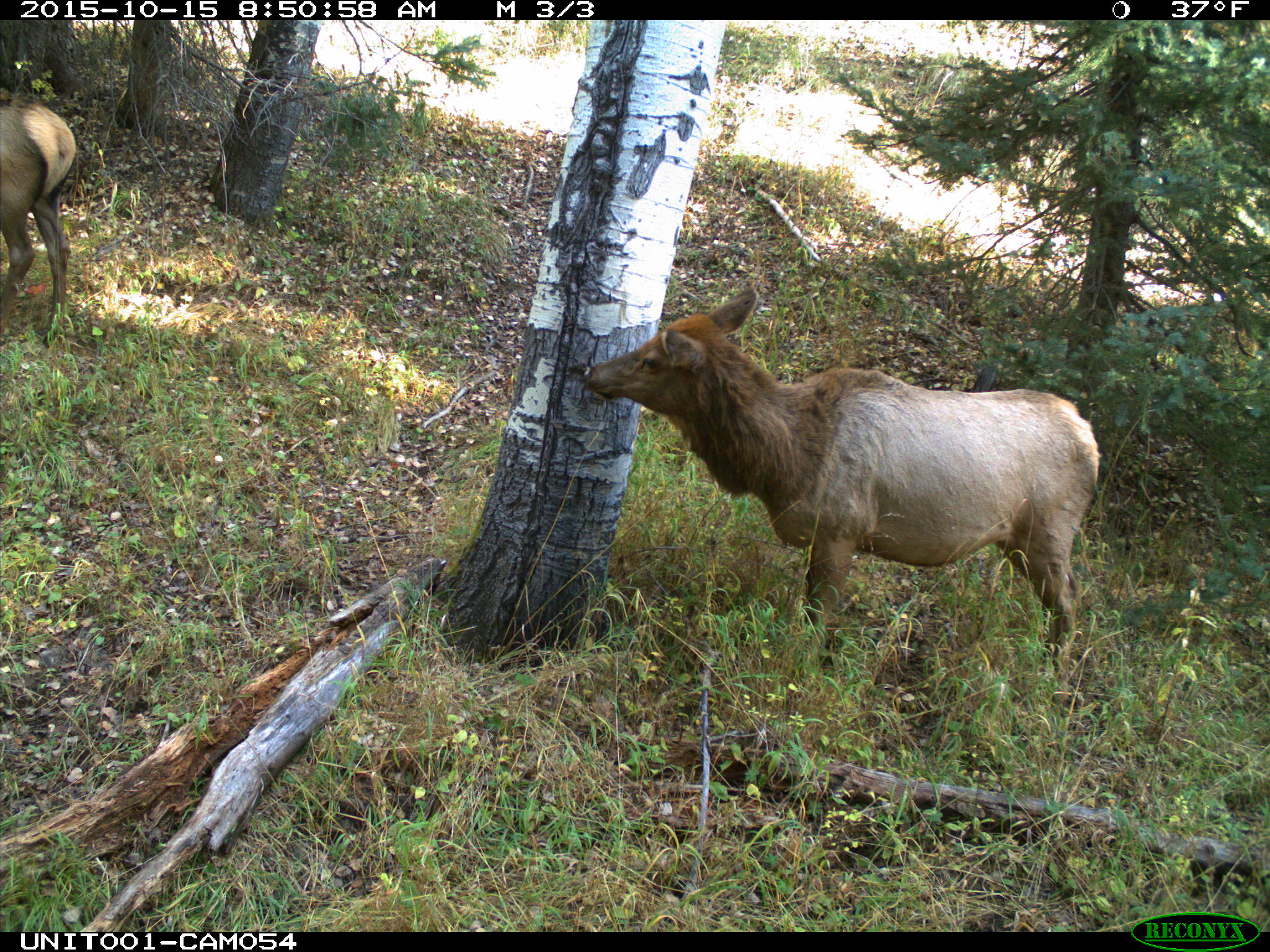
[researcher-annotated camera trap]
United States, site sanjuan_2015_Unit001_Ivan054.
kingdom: Animalia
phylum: Chordata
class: Mammalia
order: Artiodactyla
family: Cervidae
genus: Cervus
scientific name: Cervus elaphus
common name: red deer